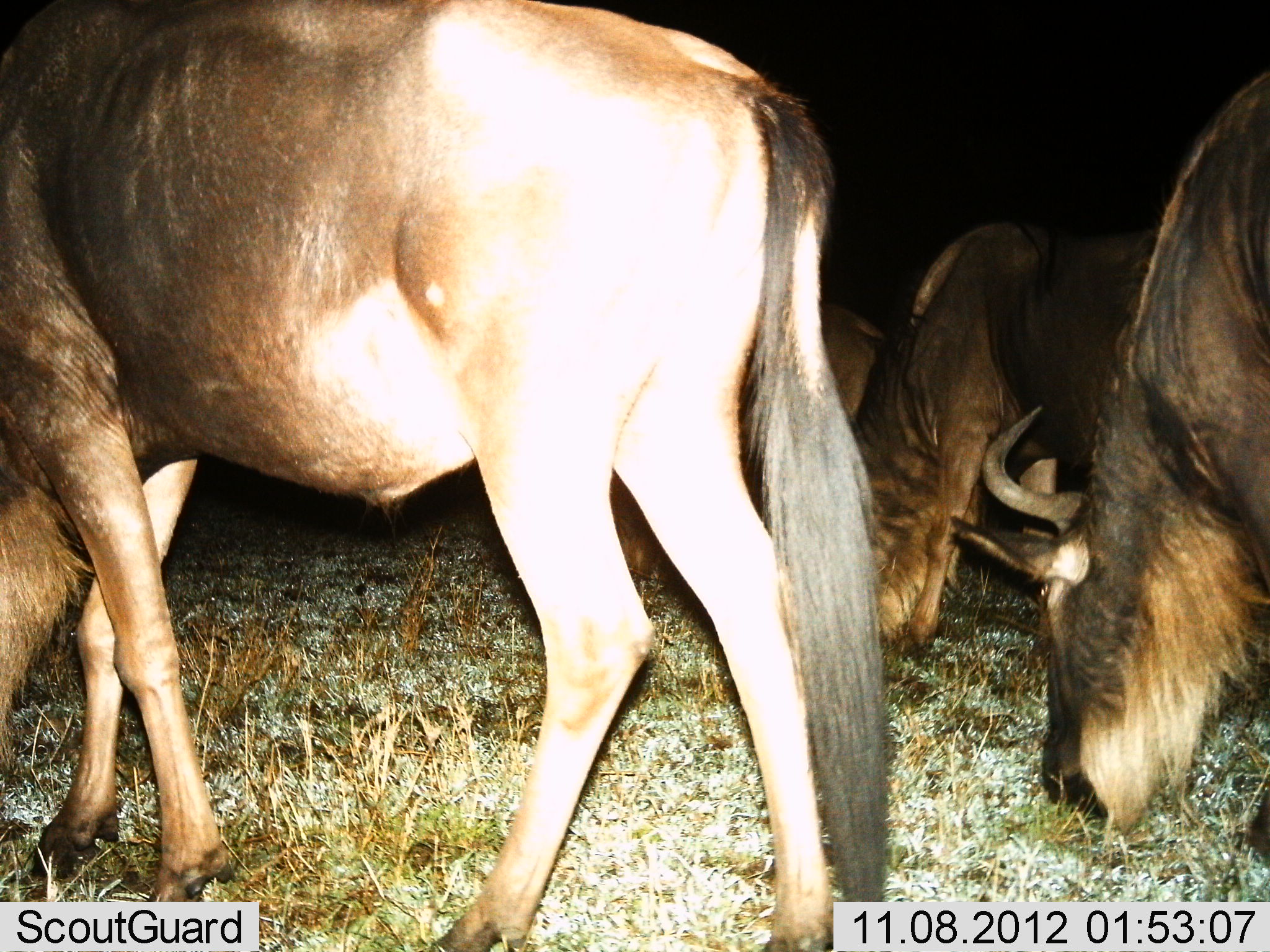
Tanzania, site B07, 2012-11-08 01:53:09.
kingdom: Animalia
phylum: Chordata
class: Mammalia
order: Artiodactyla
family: Bovidae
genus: Connochaetes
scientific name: Connochaetes taurinus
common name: blue wildebeest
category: wildebeest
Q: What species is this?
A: Wildebeest (blue wildebeest) (Connochaetes taurinus).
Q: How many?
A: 4.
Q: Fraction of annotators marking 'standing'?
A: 10%.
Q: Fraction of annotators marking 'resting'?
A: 0%.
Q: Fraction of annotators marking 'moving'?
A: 40%.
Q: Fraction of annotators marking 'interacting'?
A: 0%.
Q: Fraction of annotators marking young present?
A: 0%.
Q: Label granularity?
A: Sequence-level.